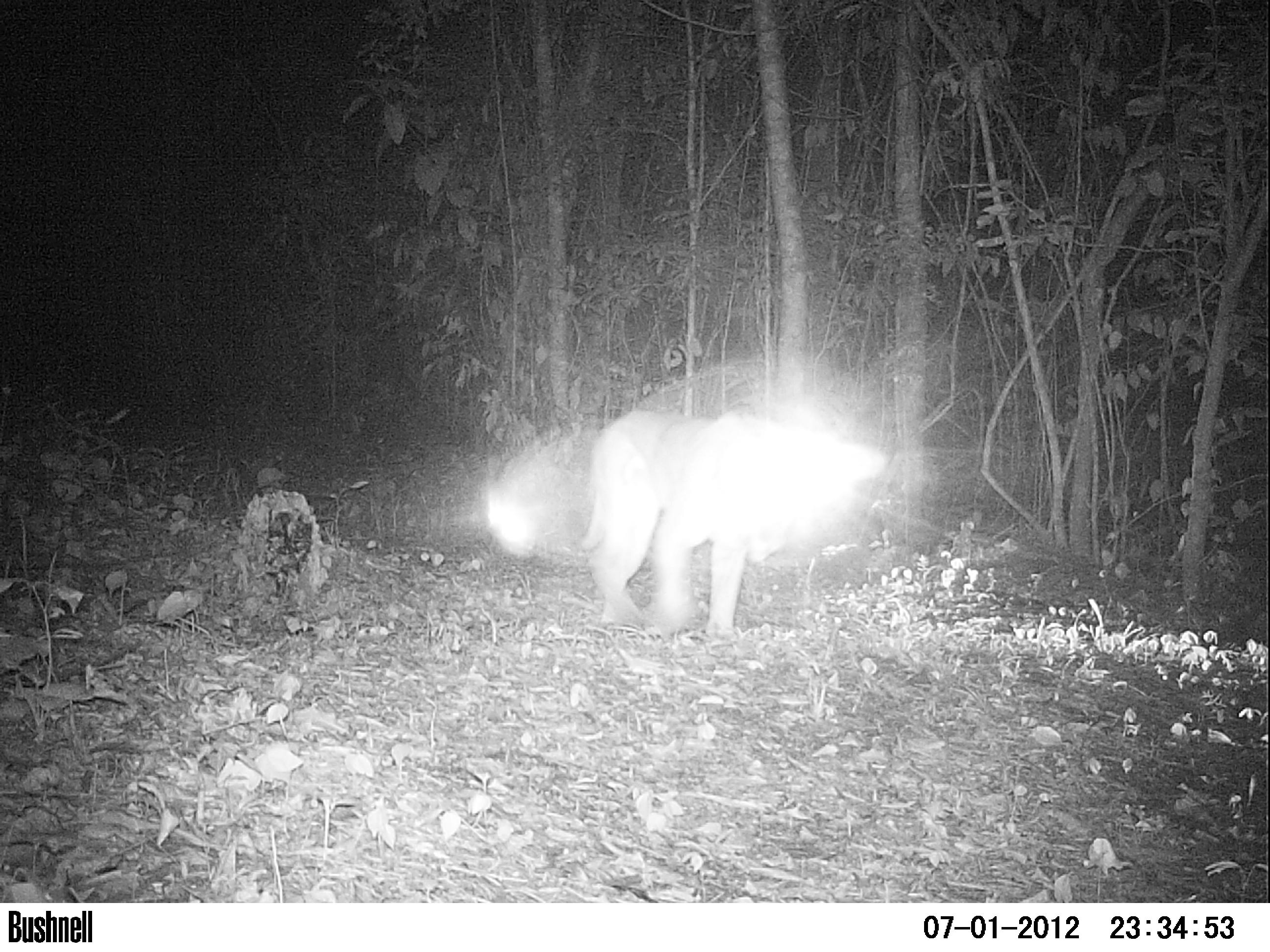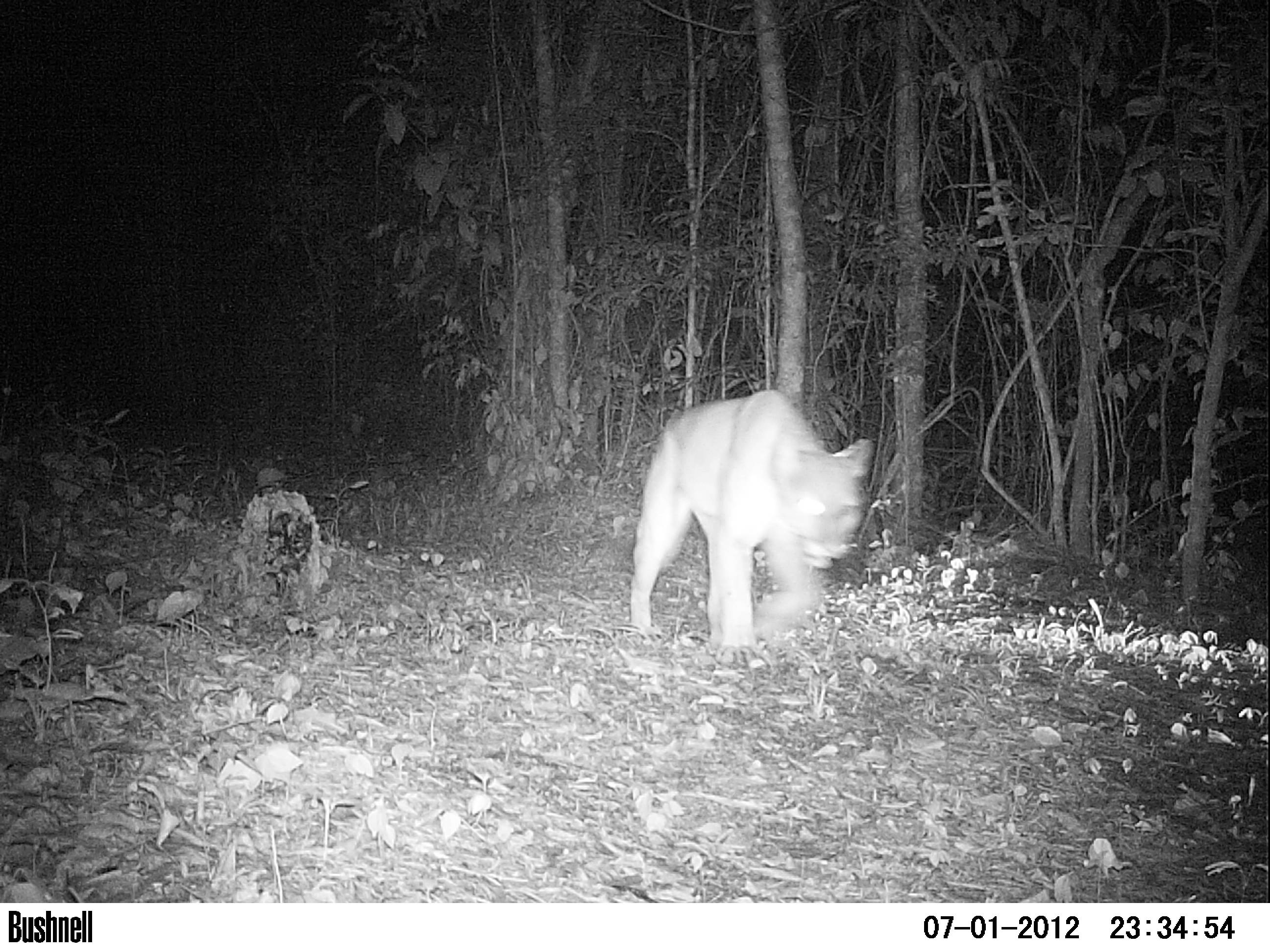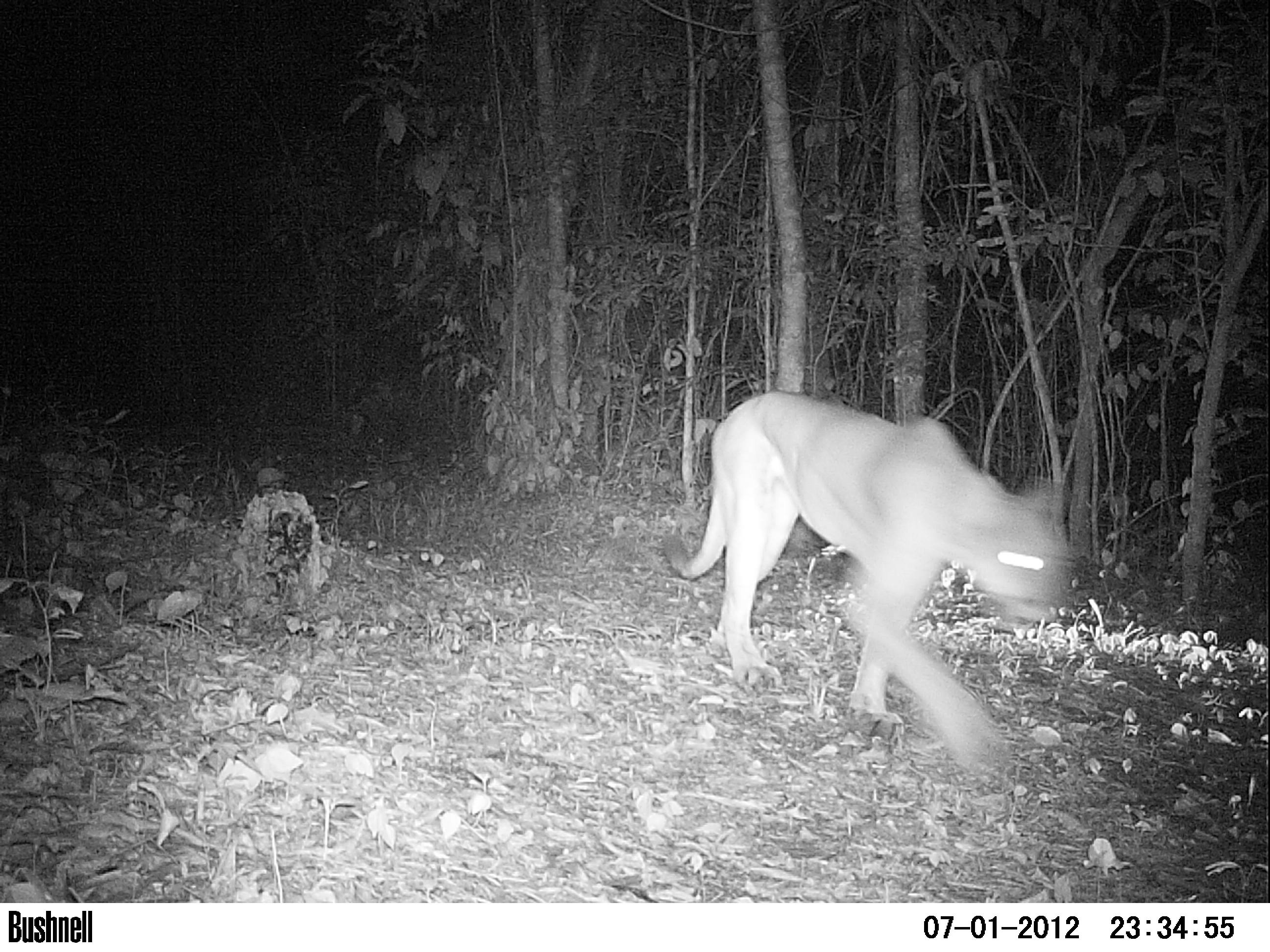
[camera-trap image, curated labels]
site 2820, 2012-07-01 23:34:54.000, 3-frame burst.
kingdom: Animalia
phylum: Chordata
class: Mammalia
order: Carnivora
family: Felidae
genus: Puma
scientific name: Puma concolor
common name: mountain lion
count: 1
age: adult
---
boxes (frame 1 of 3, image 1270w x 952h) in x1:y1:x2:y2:
puma concolor: 579:407:888:636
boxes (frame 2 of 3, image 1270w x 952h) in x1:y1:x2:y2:
puma concolor: 626:387:874:664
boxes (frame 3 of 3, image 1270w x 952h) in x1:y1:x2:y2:
puma concolor: 662:390:1072:775